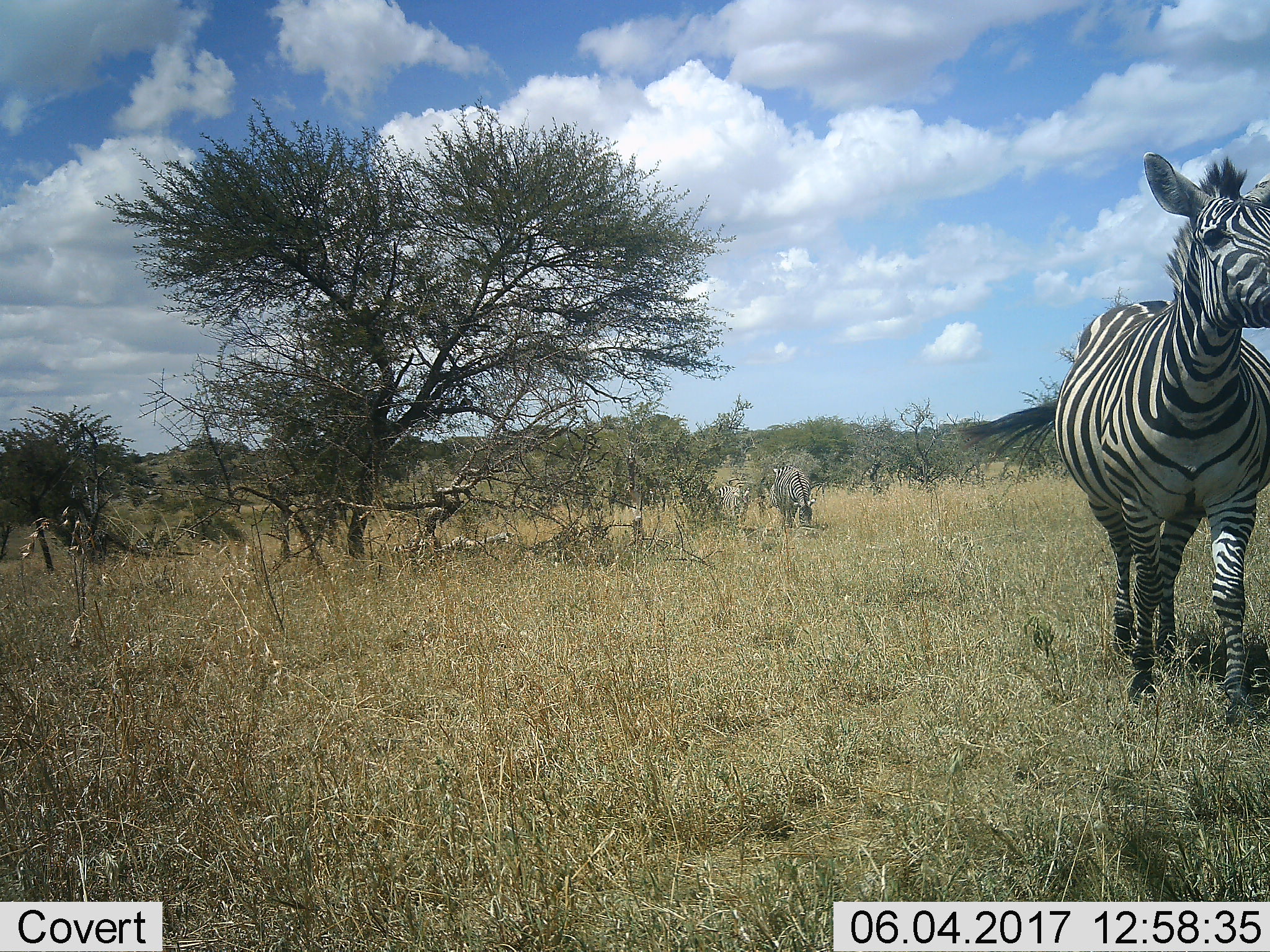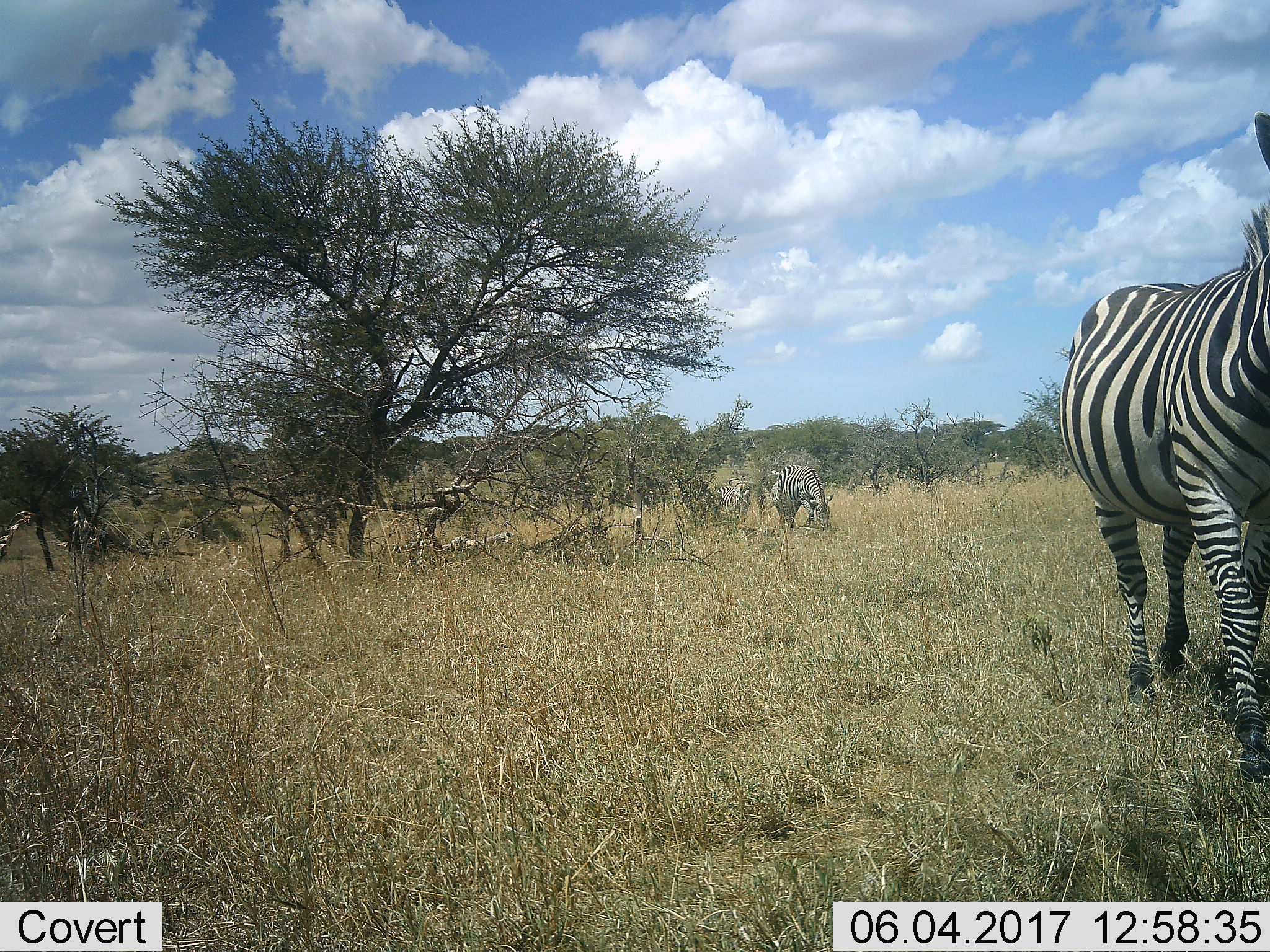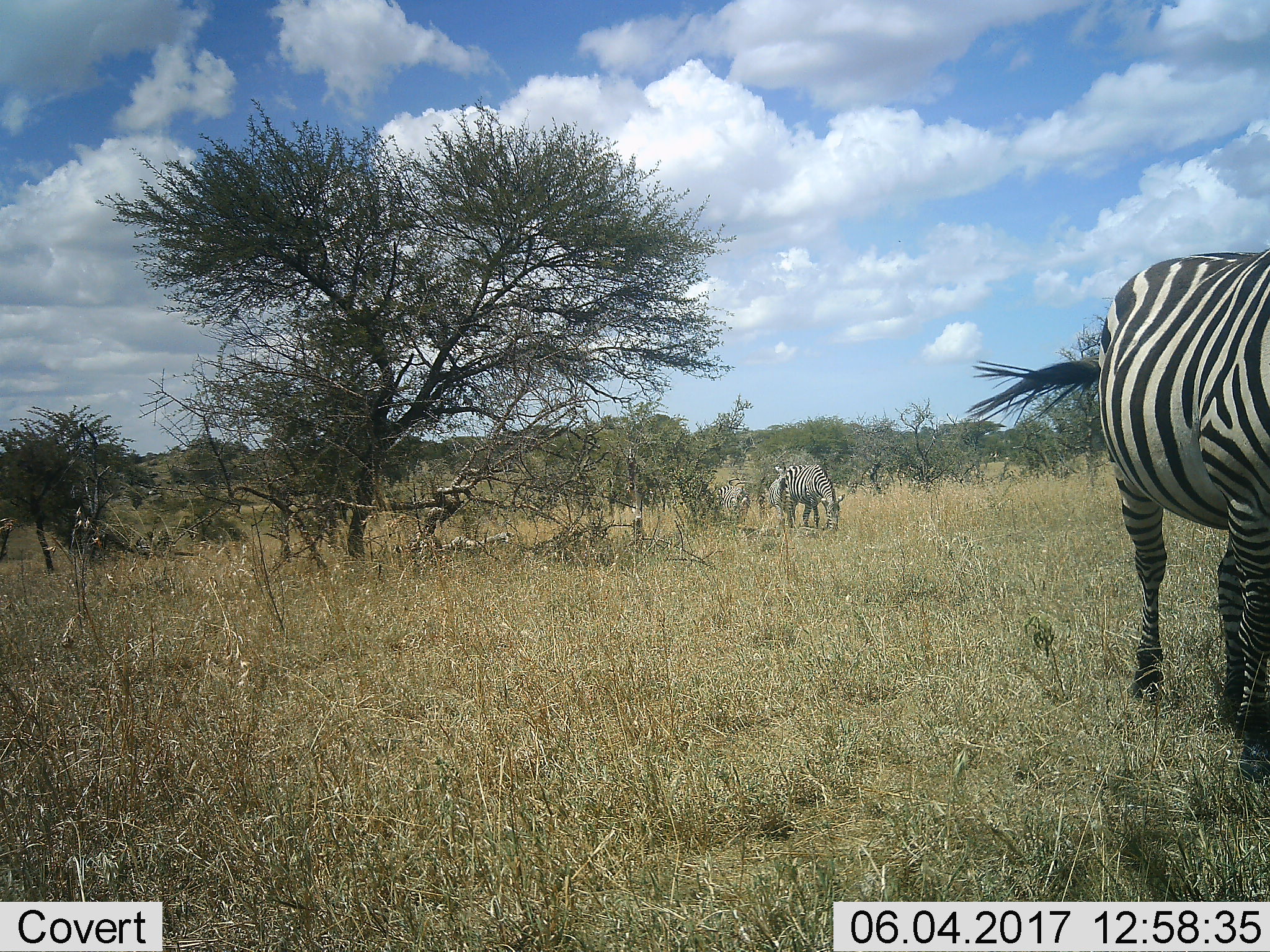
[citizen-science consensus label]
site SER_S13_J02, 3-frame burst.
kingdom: Animalia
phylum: Chordata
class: Mammalia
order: Perissodactyla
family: Equidae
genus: Equus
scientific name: Equus quagga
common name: plains zebra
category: zebraplains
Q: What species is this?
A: Zebraplains (plains zebra) (Equus quagga).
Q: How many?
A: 3.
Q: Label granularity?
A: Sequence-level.